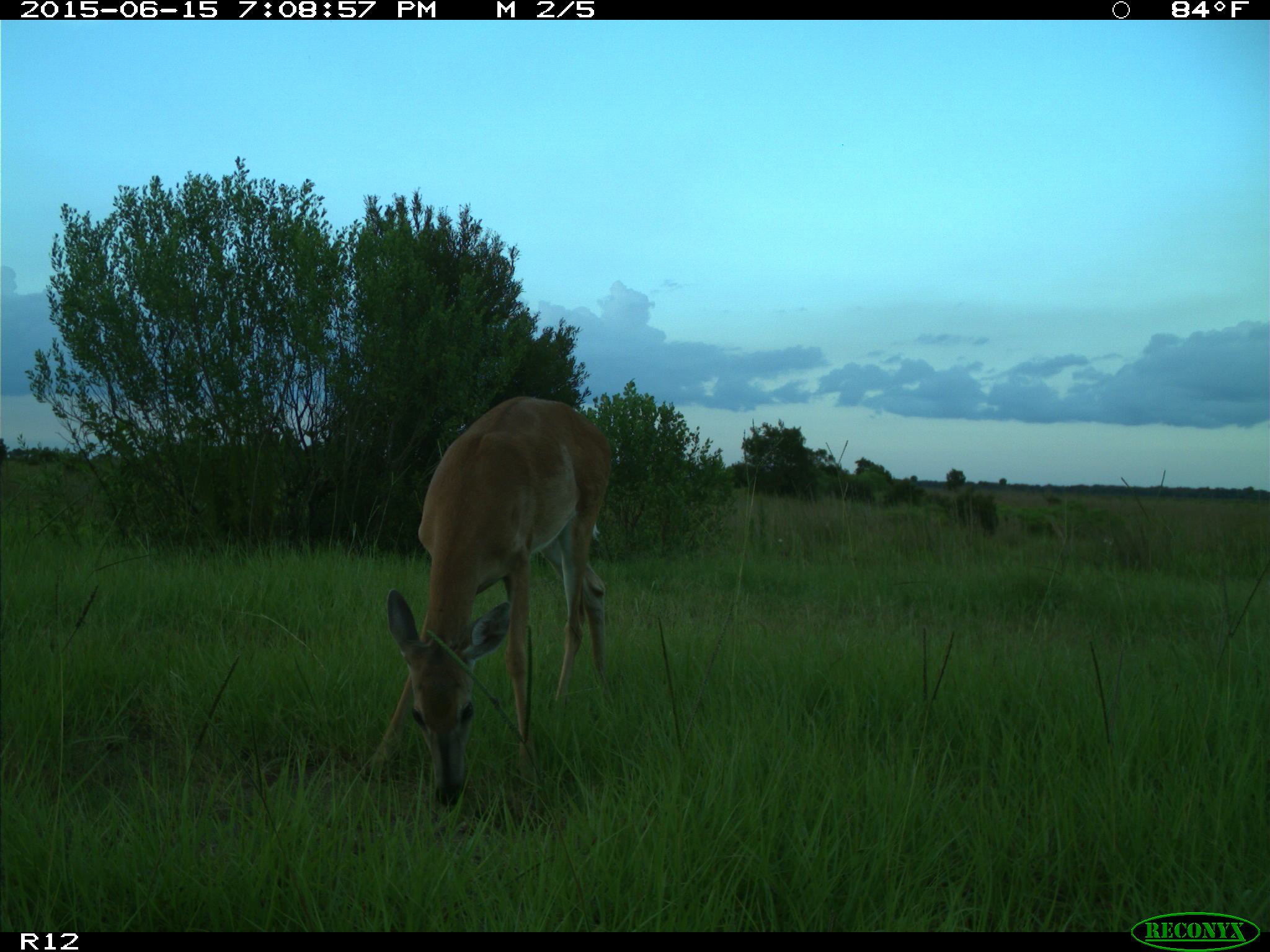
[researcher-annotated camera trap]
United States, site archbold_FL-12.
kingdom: Animalia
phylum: Chordata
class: Mammalia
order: Artiodactyla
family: Cervidae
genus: Odocoileus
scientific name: Odocoileus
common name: deer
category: unidentified deer